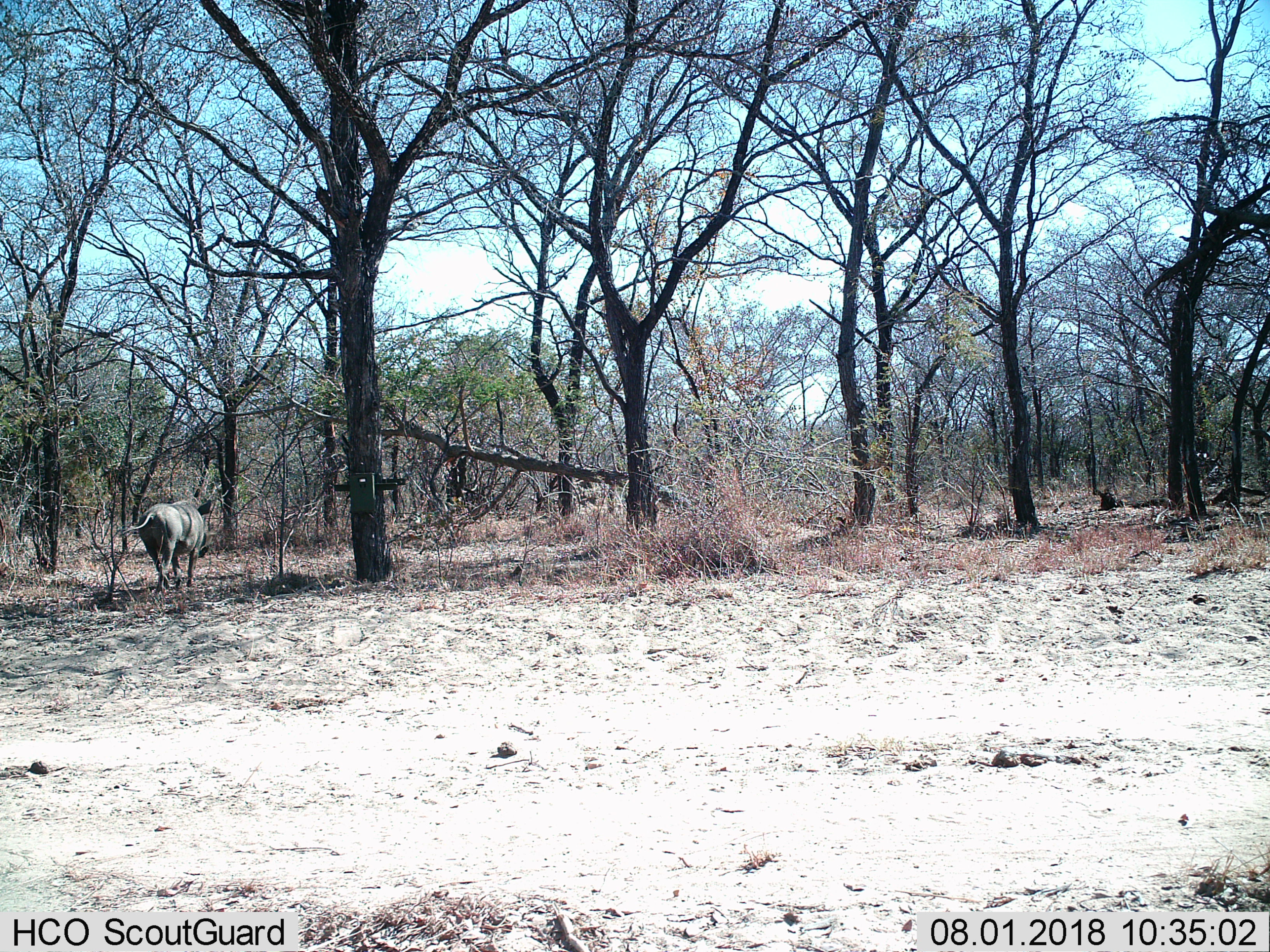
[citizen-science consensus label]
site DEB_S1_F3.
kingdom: Animalia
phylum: Chordata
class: Mammalia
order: Artiodactyla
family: Suidae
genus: Phacochoerus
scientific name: Phacochoerus africanus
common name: warthog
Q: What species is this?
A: Warthog (Phacochoerus africanus).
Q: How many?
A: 1.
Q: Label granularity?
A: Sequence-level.